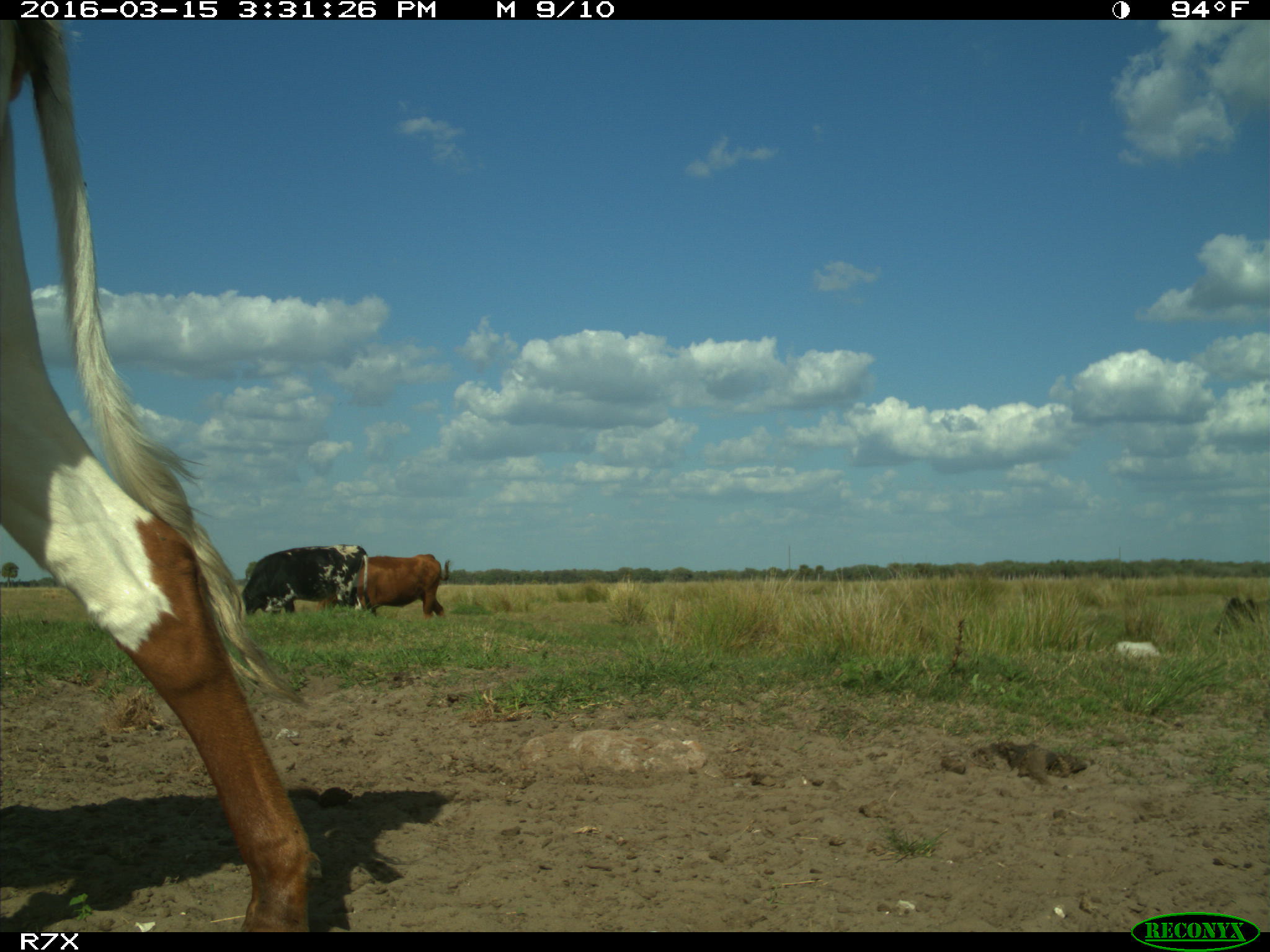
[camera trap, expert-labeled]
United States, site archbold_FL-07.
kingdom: Animalia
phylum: Chordata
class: Mammalia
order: Artiodactyla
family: Bovidae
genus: Bos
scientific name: Bos taurus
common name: domestic cow